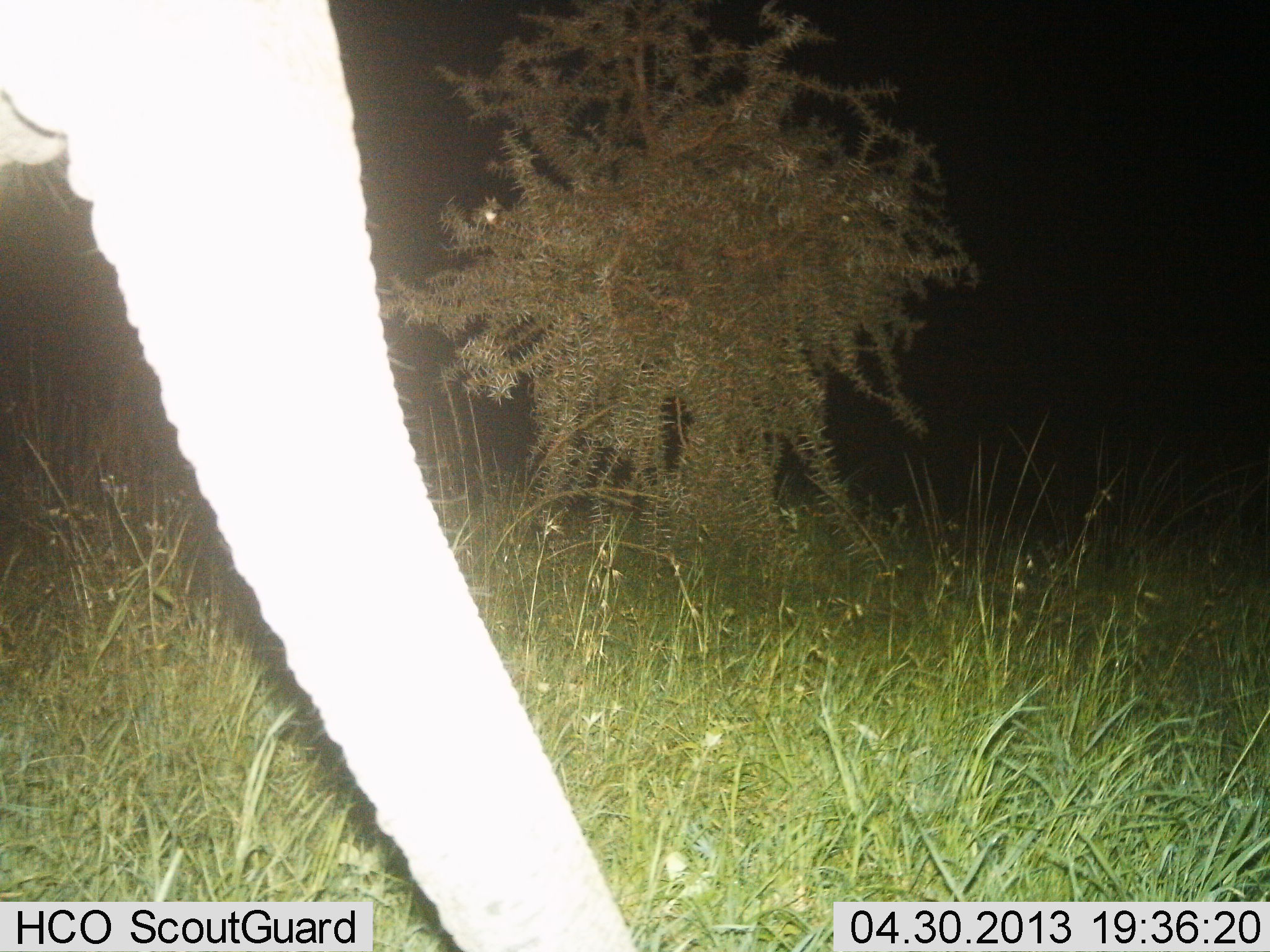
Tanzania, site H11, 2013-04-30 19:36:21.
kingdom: Animalia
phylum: Chordata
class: Mammalia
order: Proboscidea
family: Elephantidae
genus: Loxodonta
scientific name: Loxodonta africana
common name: african bush elephant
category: elephant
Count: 1.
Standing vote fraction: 73%.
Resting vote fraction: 0%.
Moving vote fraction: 19%.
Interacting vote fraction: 0%.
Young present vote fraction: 0%.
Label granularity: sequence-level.